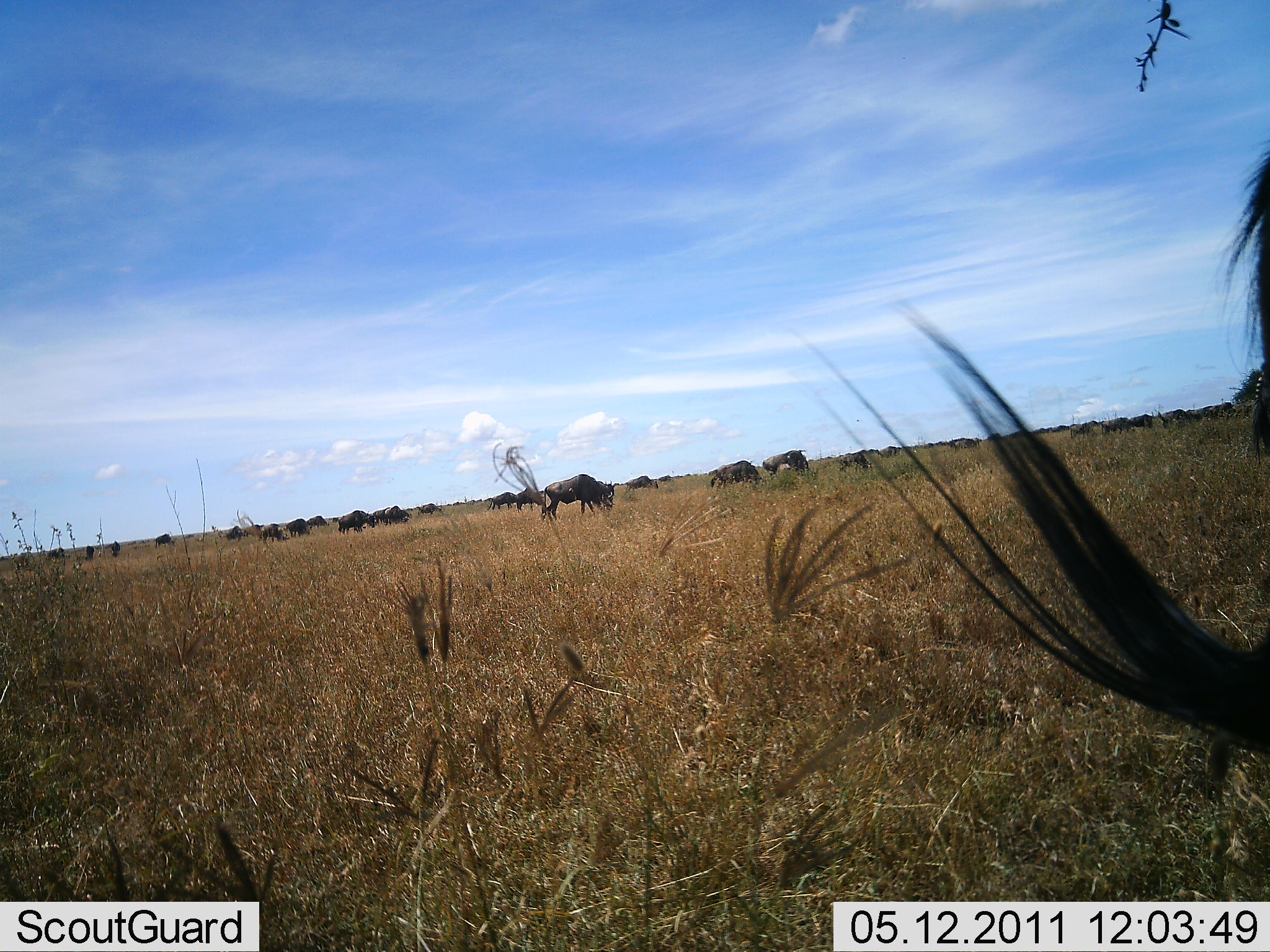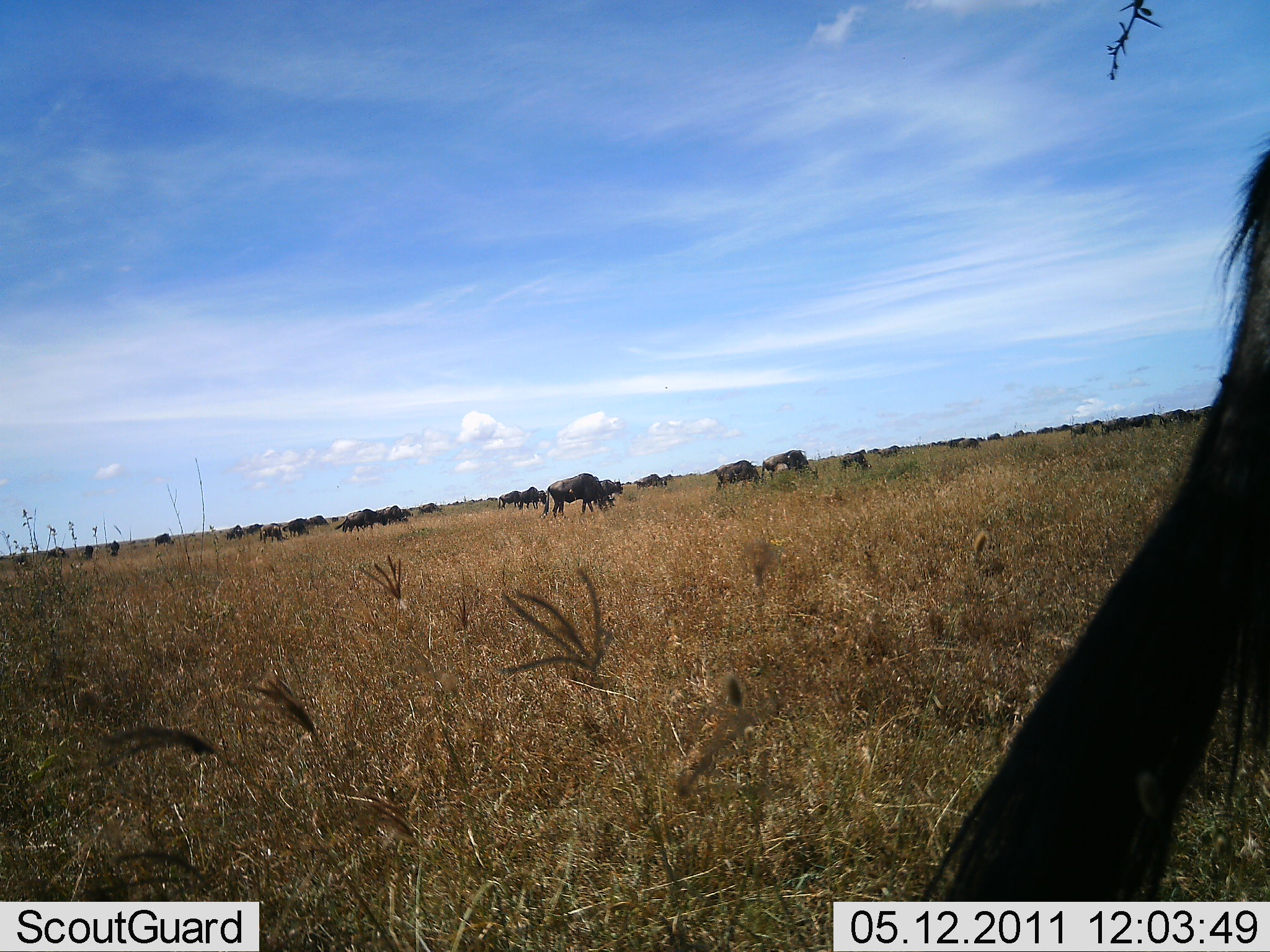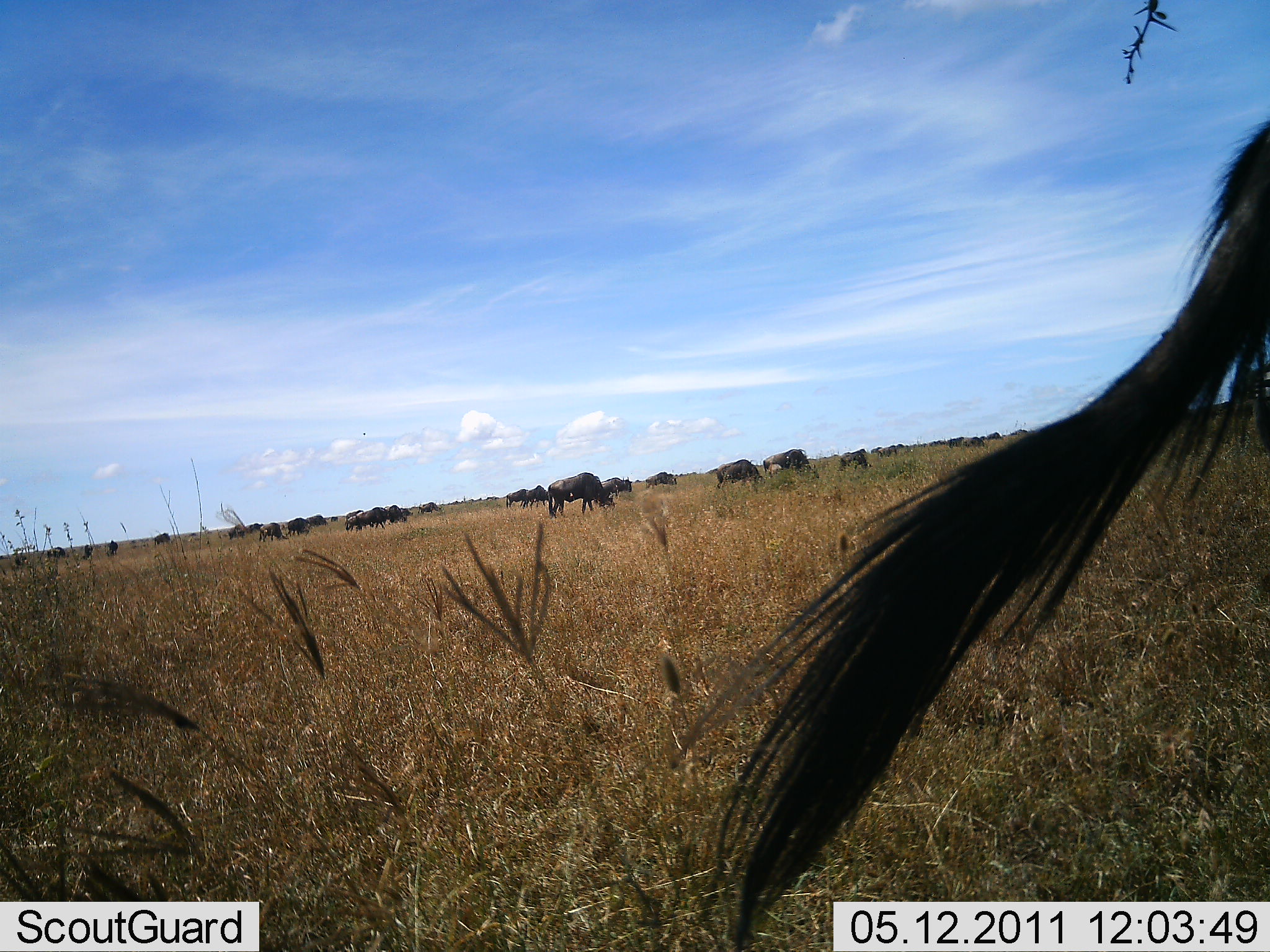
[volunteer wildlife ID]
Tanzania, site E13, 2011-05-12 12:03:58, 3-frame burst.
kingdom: Animalia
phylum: Chordata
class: Mammalia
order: Artiodactyla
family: Bovidae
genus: Connochaetes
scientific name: Connochaetes taurinus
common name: blue wildebeest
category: wildebeest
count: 11-50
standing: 36%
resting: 9%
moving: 27%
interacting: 0%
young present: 0%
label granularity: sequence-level